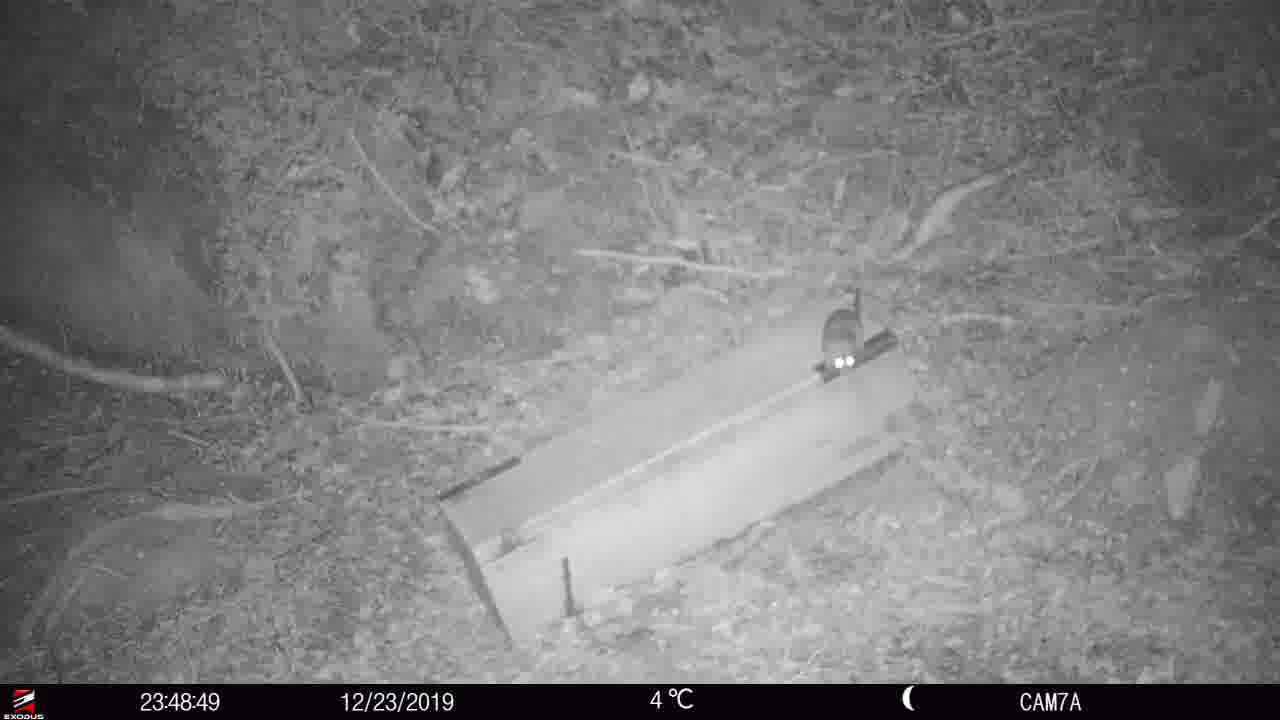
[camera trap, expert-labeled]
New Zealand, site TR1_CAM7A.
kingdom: Animalia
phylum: Chordata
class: Mammalia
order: Rodentia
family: Muridae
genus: Rattus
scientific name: Rattus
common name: rat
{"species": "rat (Rattus)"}